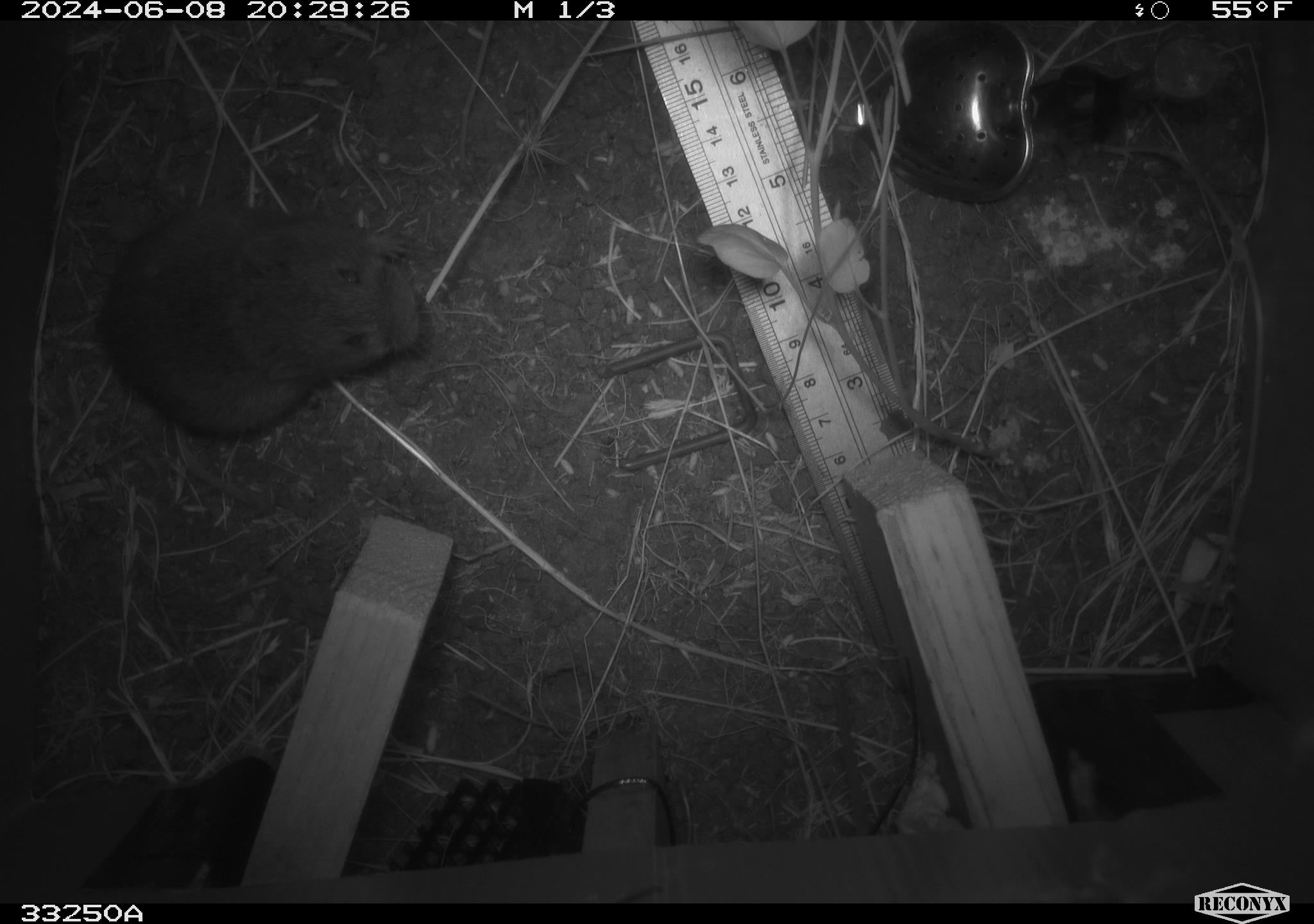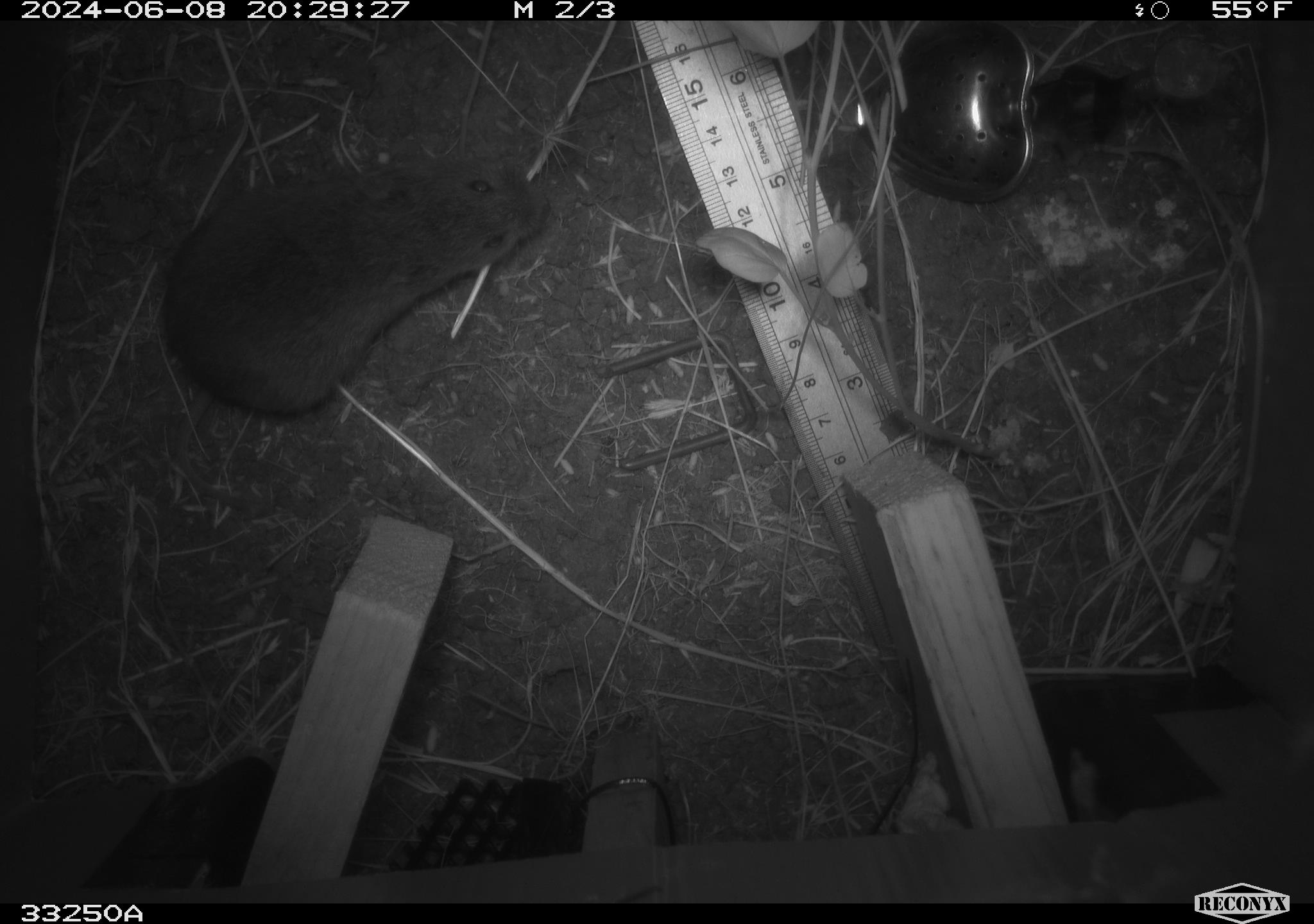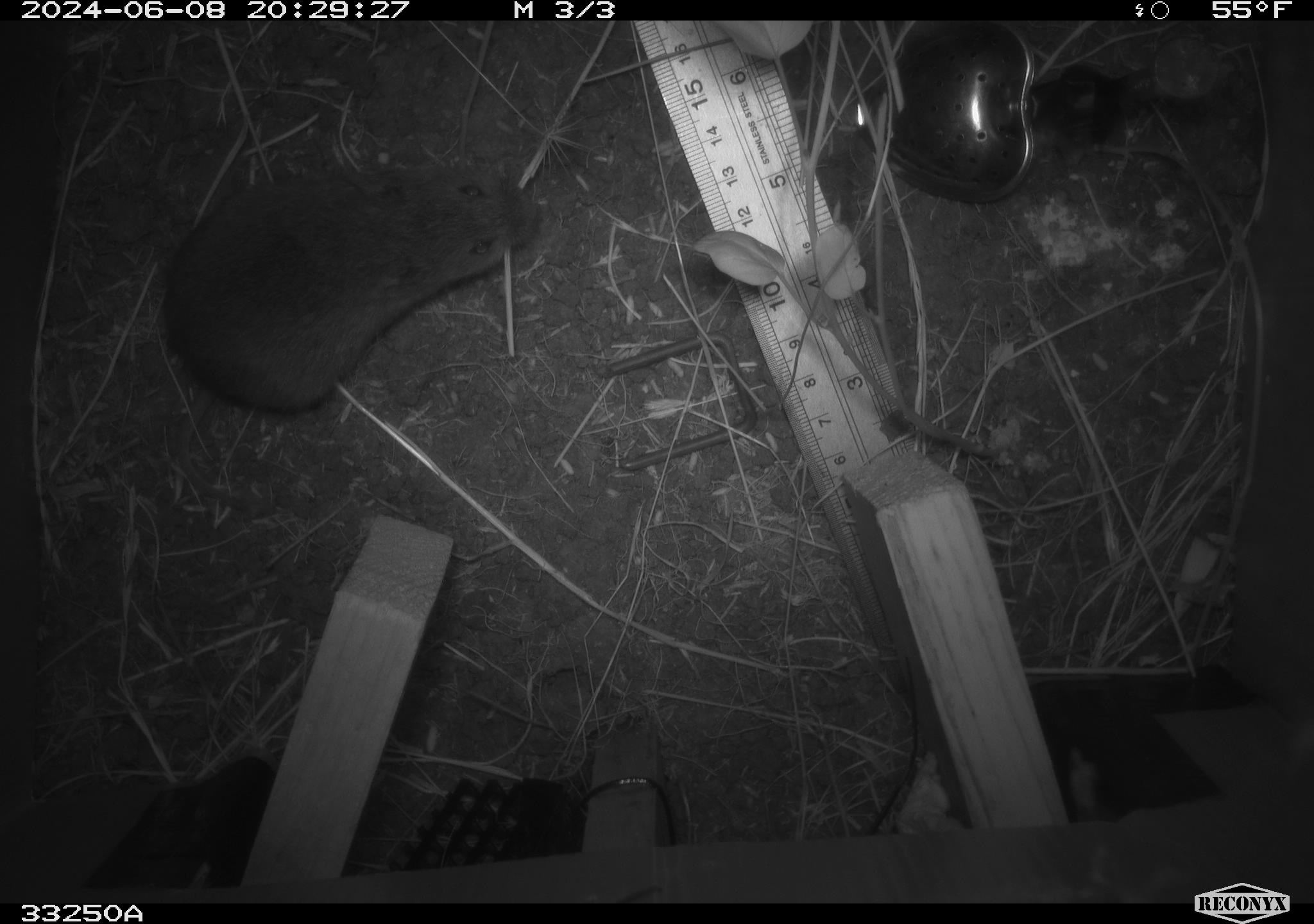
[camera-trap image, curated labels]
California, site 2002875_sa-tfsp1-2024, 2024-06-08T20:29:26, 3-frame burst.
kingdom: Animalia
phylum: Chordata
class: Mammalia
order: Rodentia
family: Cricetidae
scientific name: Arvicolinae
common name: voles, lemmings, and muskrats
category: arvicolinae subfamily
Arvicolinae subfamily (voles, lemmings, and muskrats) (Arvicolinae).